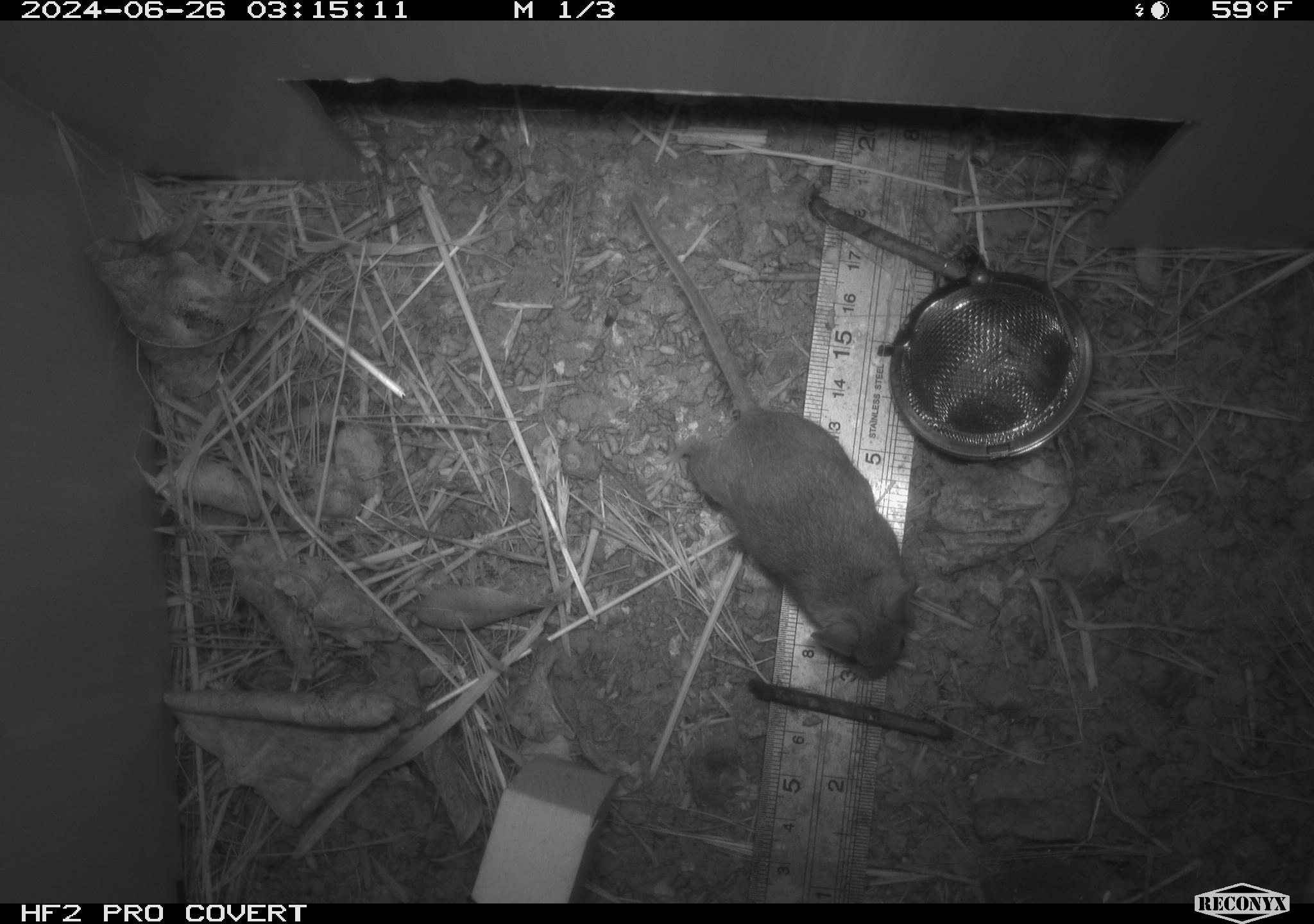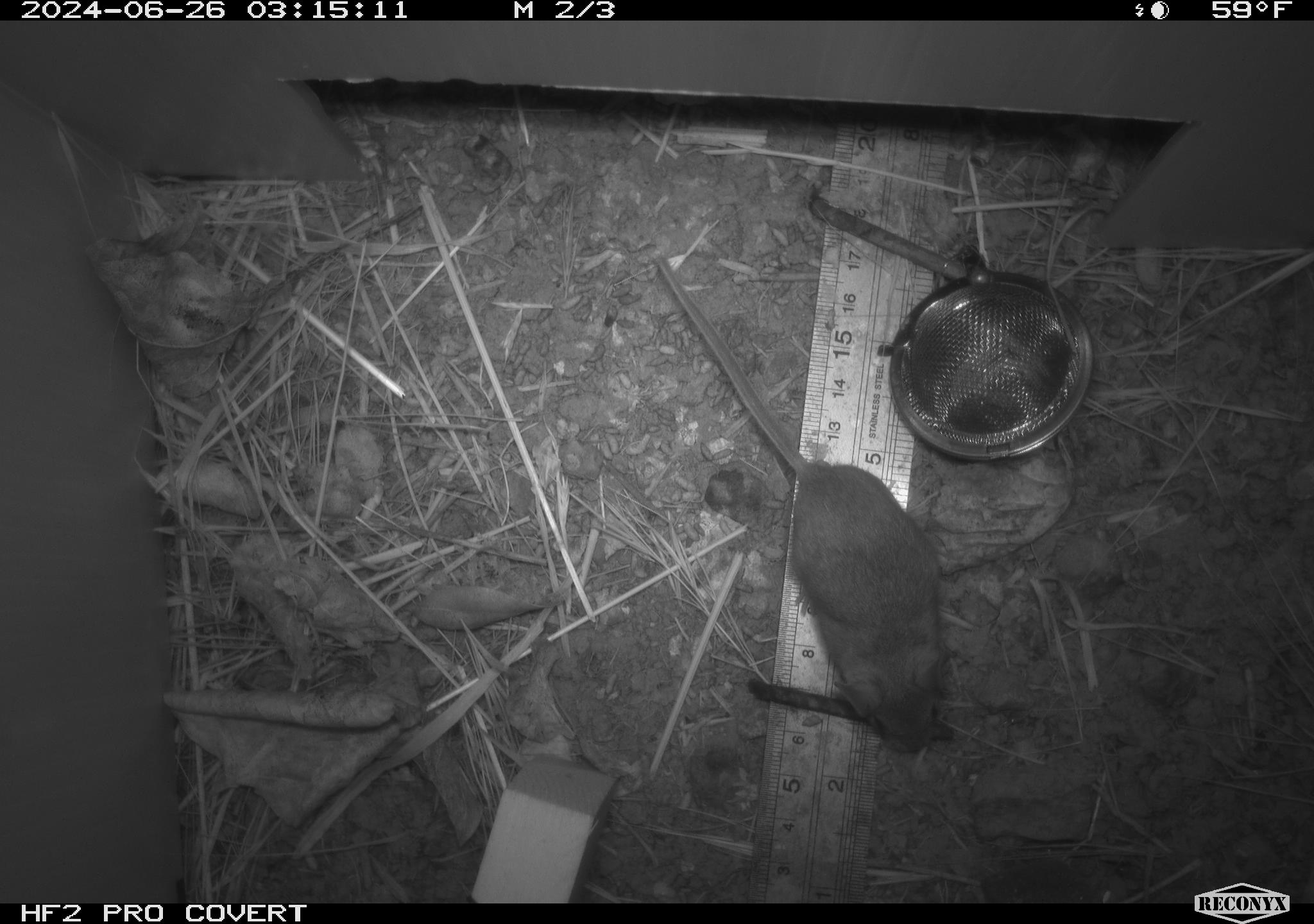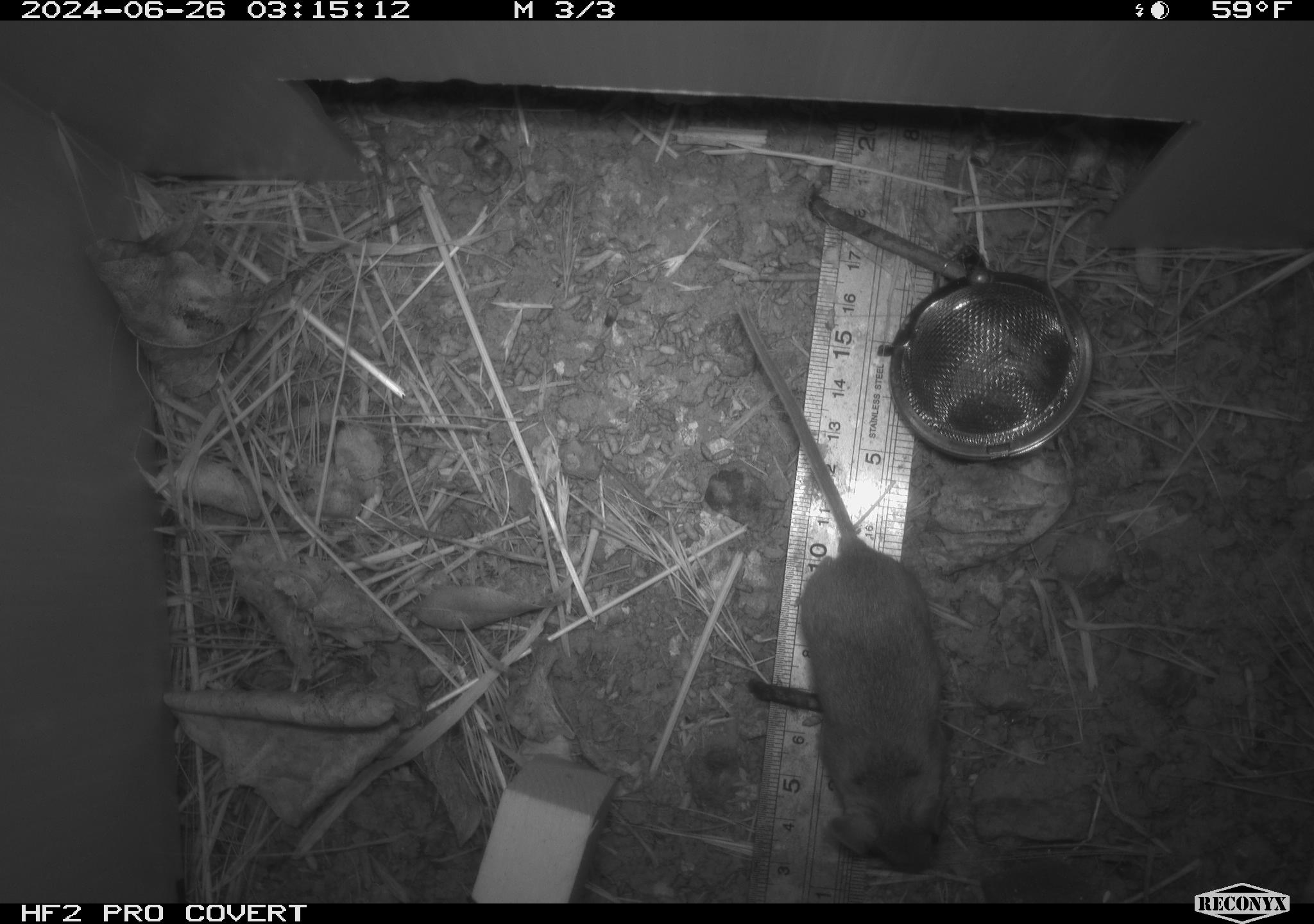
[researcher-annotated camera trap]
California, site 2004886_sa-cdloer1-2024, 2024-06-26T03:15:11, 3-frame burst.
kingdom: Animalia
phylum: Chordata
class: Mammalia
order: Rodentia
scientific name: Rodentia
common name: mouse species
Mouse species (Rodentia).